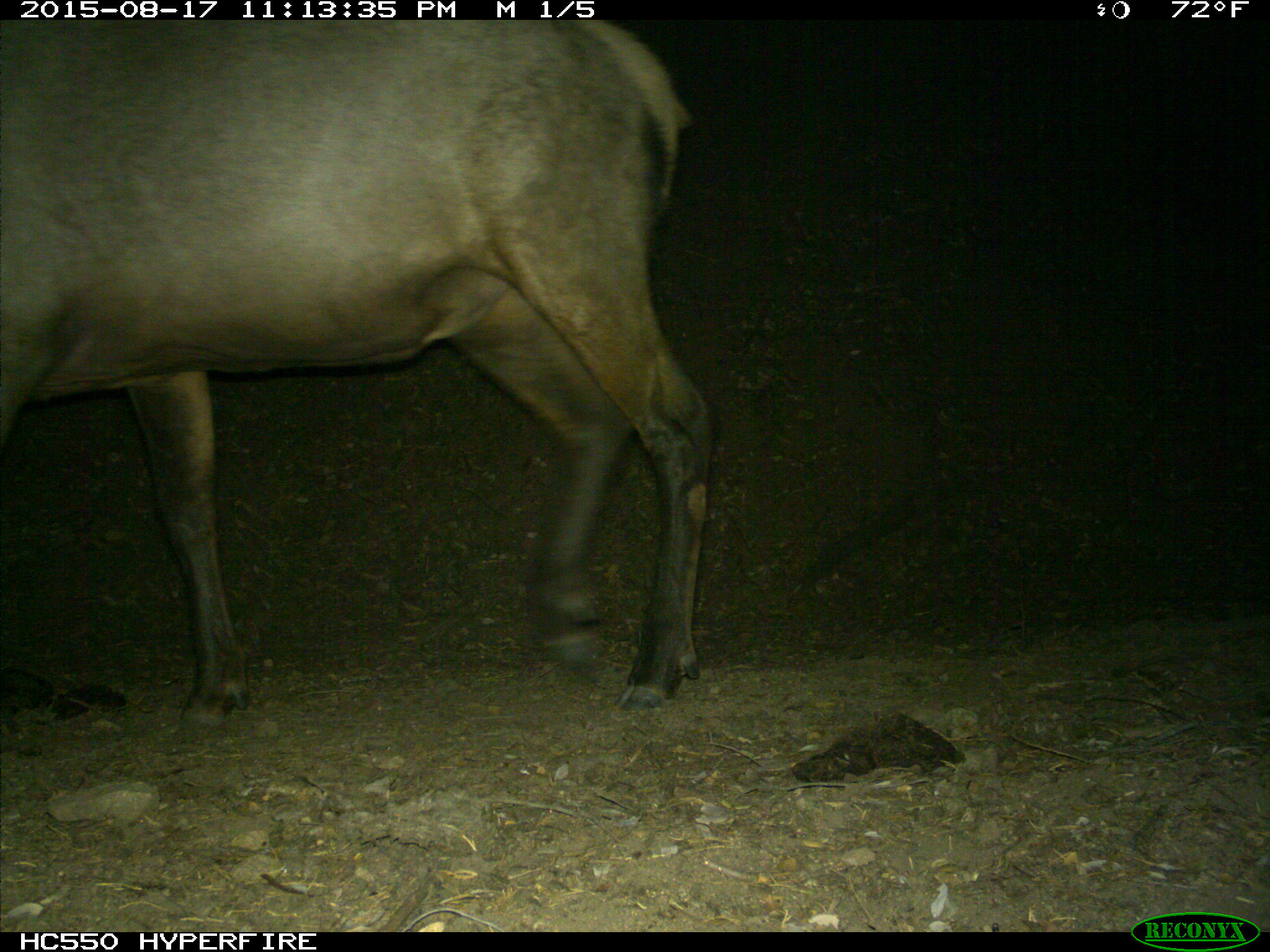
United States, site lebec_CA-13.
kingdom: Animalia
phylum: Chordata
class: Mammalia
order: Artiodactyla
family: Cervidae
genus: Cervus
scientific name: Cervus canadensis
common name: elk